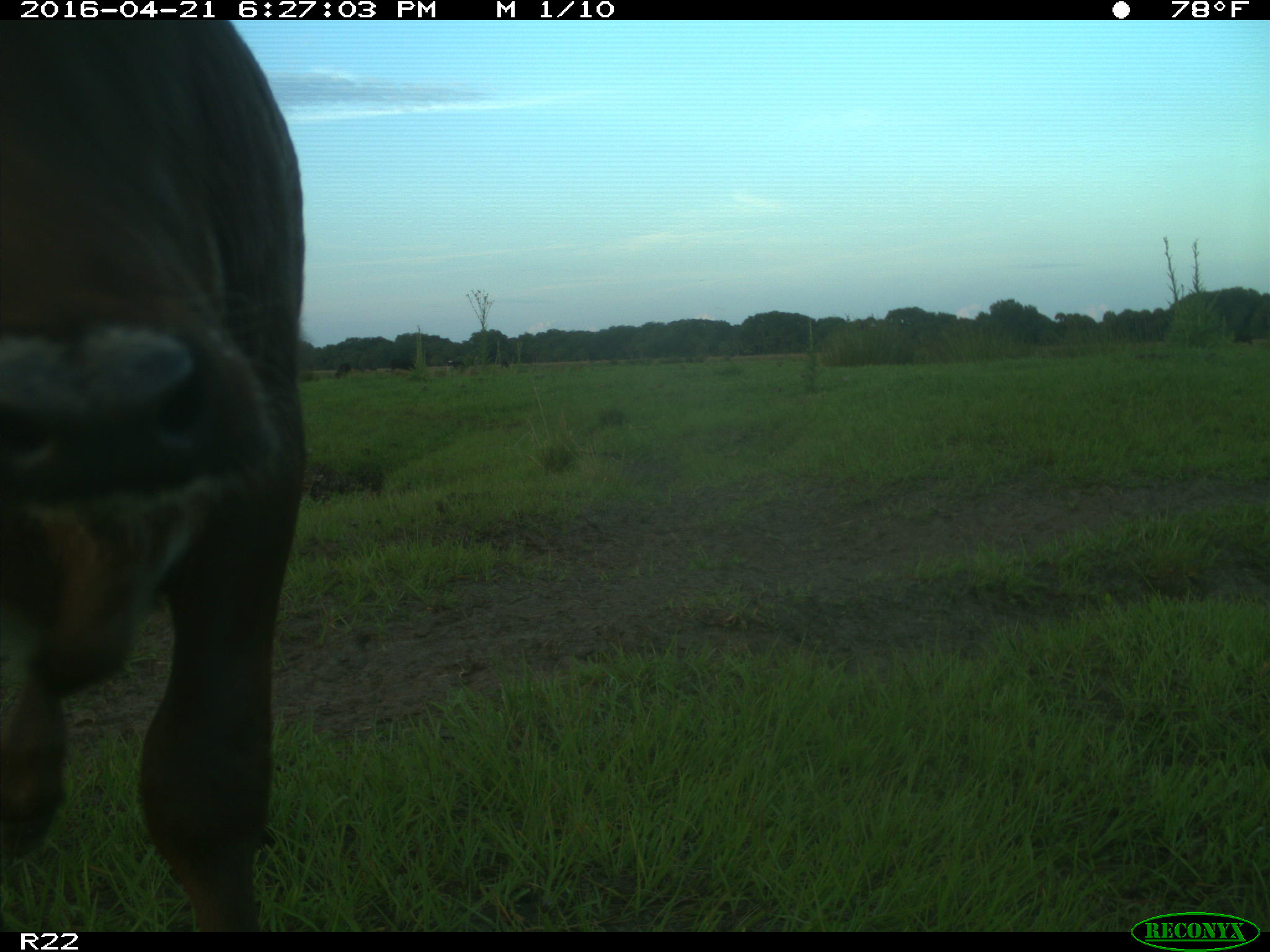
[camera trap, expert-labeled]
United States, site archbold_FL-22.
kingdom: Animalia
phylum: Chordata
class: Mammalia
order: Artiodactyla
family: Bovidae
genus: Bos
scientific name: Bos taurus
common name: domestic cow